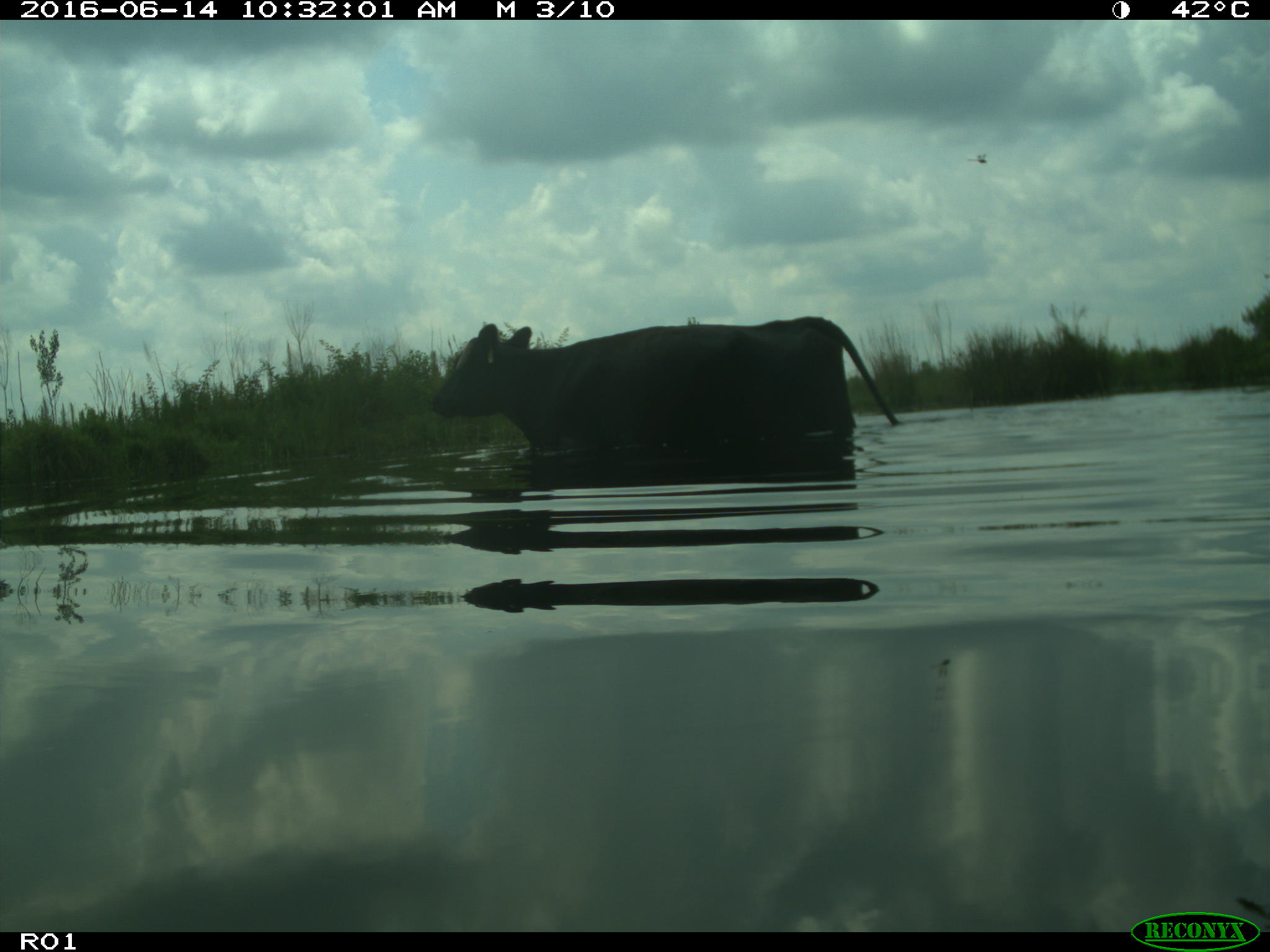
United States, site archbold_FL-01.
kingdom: Animalia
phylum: Chordata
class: Mammalia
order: Artiodactyla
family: Bovidae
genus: Bos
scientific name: Bos taurus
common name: domestic cow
Bos taurus (domestic cow).